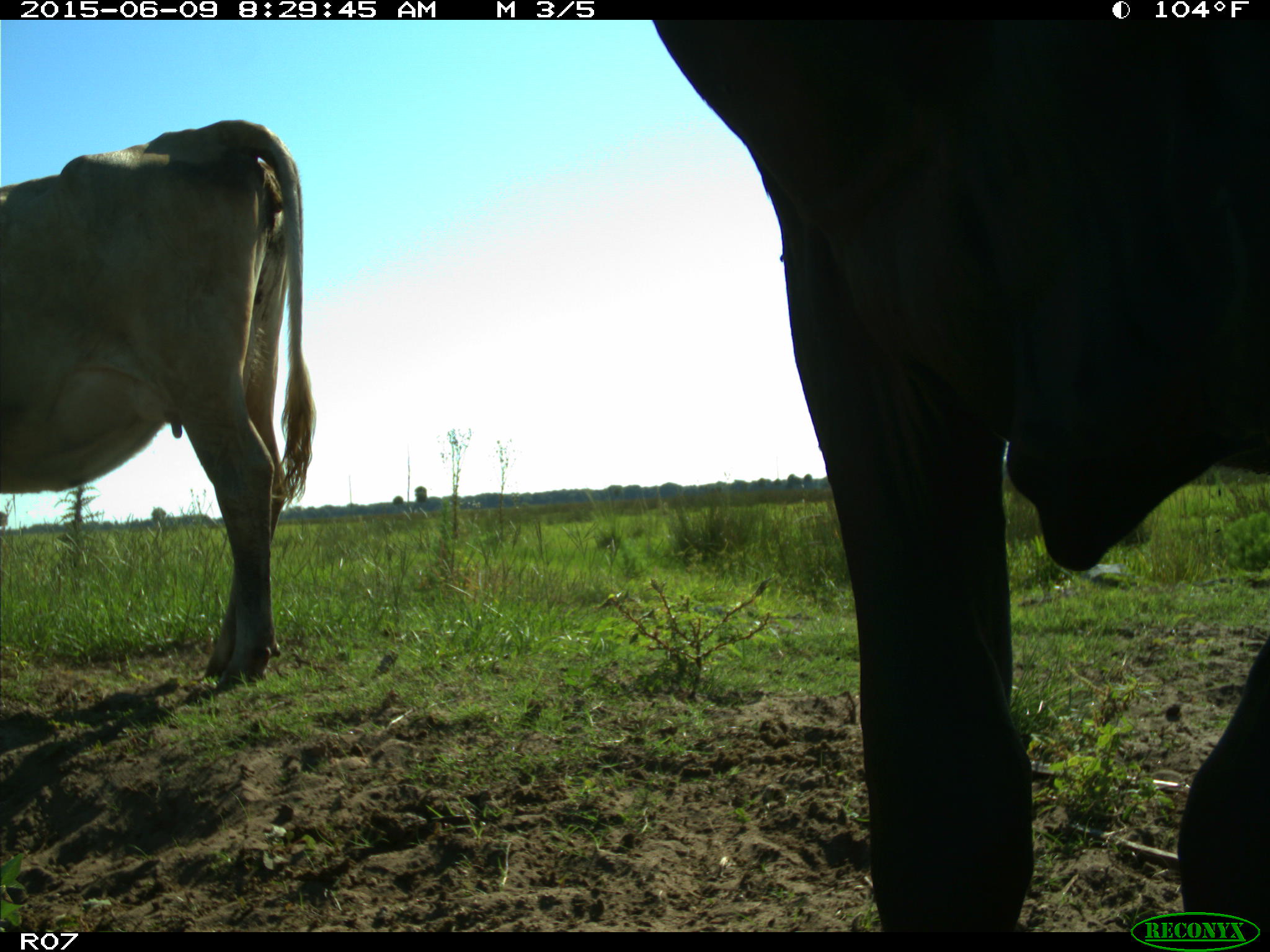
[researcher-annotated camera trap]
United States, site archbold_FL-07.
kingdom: Animalia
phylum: Chordata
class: Mammalia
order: Artiodactyla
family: Bovidae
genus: Bos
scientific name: Bos taurus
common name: domestic cow